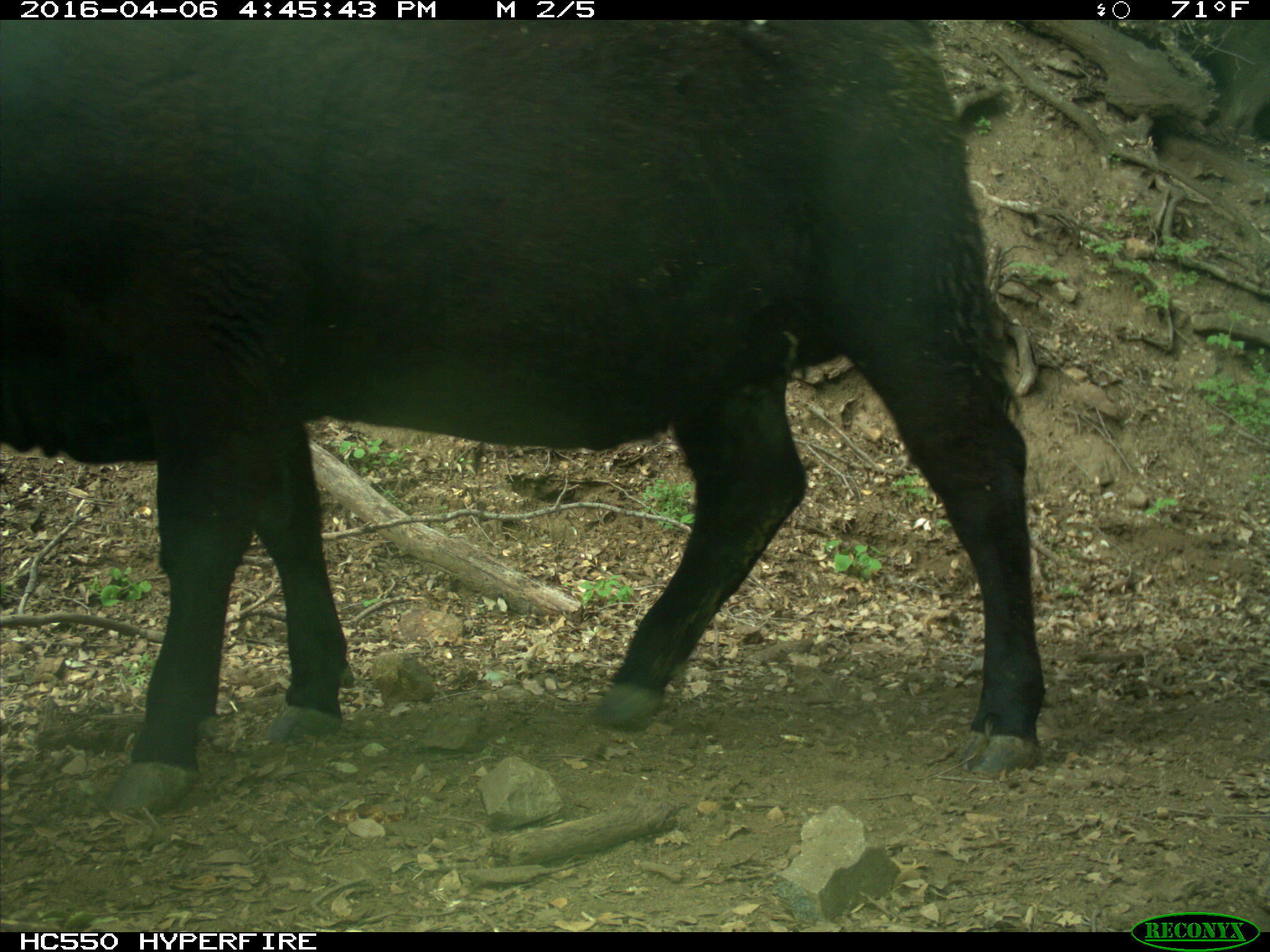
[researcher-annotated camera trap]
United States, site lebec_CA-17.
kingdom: Animalia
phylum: Chordata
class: Mammalia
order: Artiodactyla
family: Bovidae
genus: Bos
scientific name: Bos taurus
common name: domestic cow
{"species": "Bos taurus (domestic cow)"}